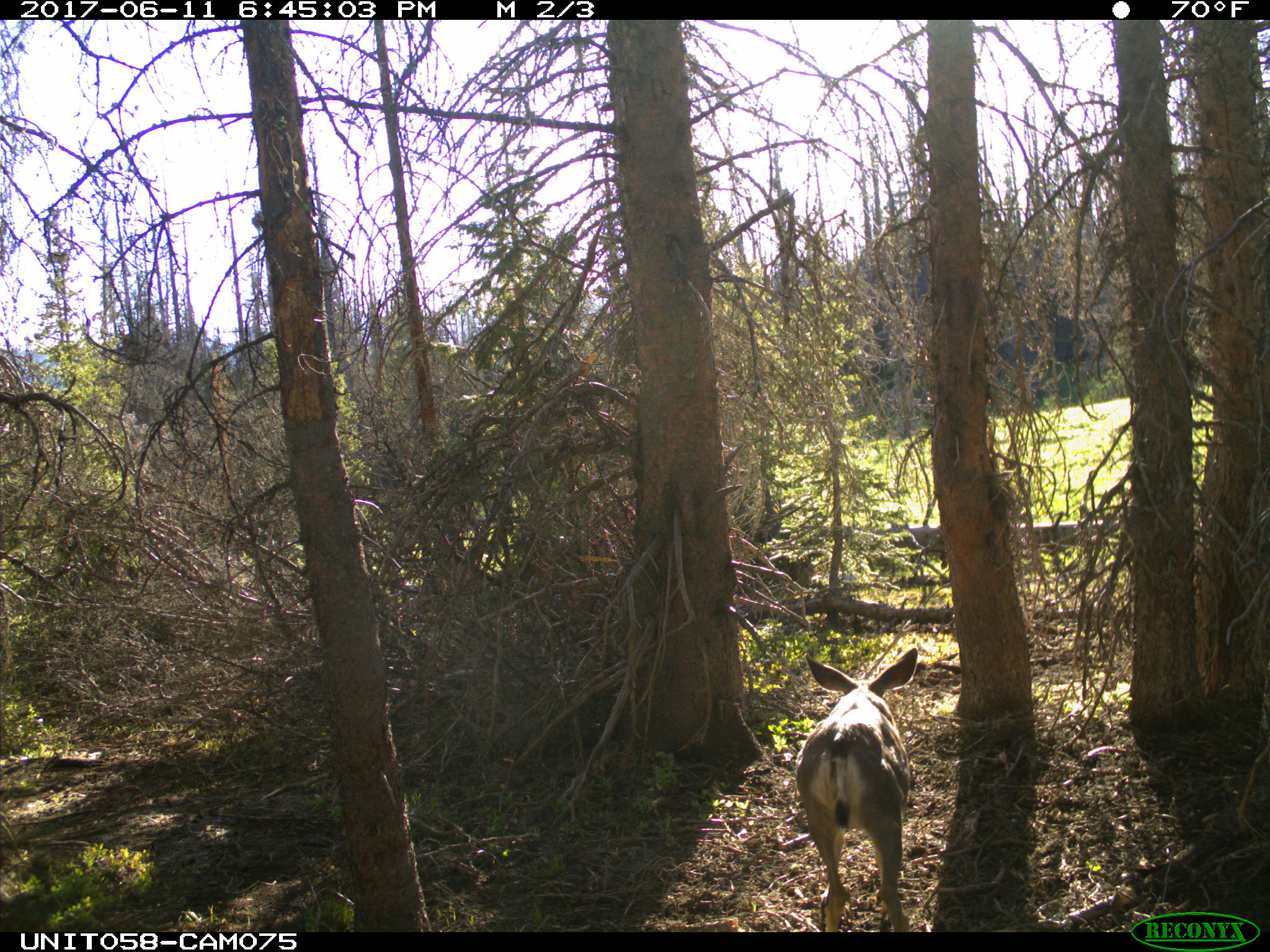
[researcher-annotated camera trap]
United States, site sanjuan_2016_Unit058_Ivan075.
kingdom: Animalia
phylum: Chordata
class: Mammalia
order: Artiodactyla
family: Cervidae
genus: Odocoileus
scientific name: Odocoileus hemionus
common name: mule deer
Odocoileus hemionus (mule deer).